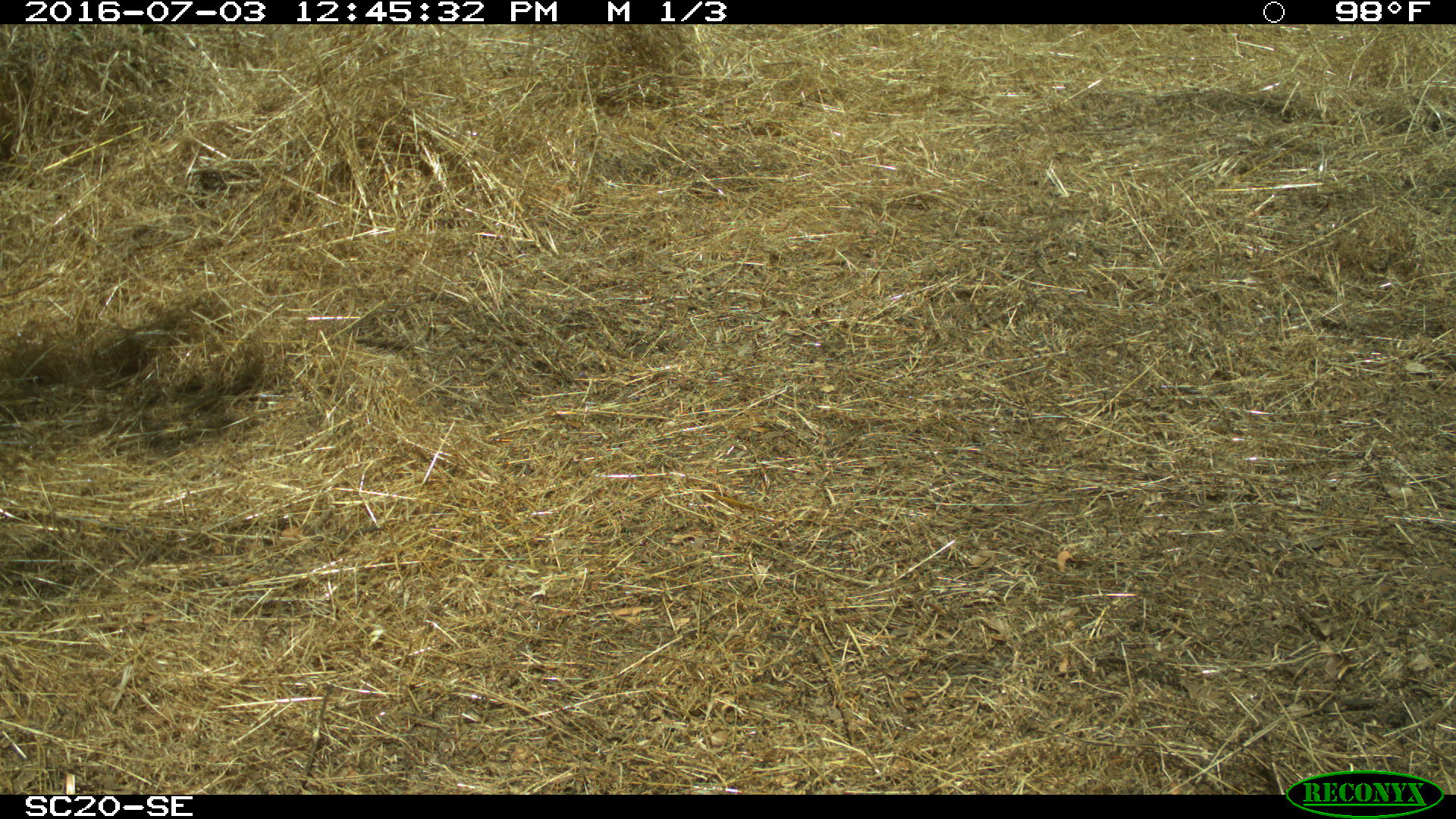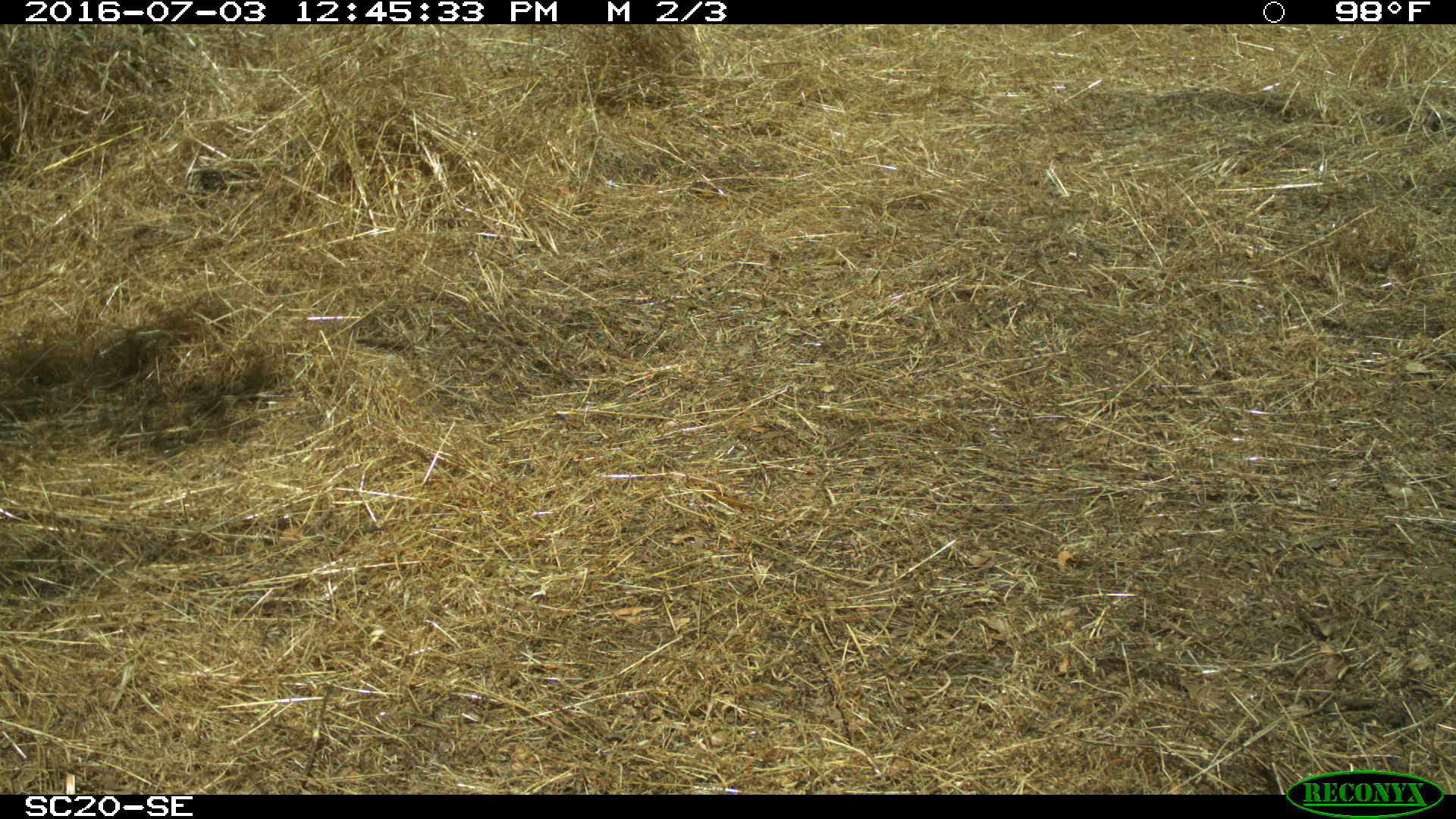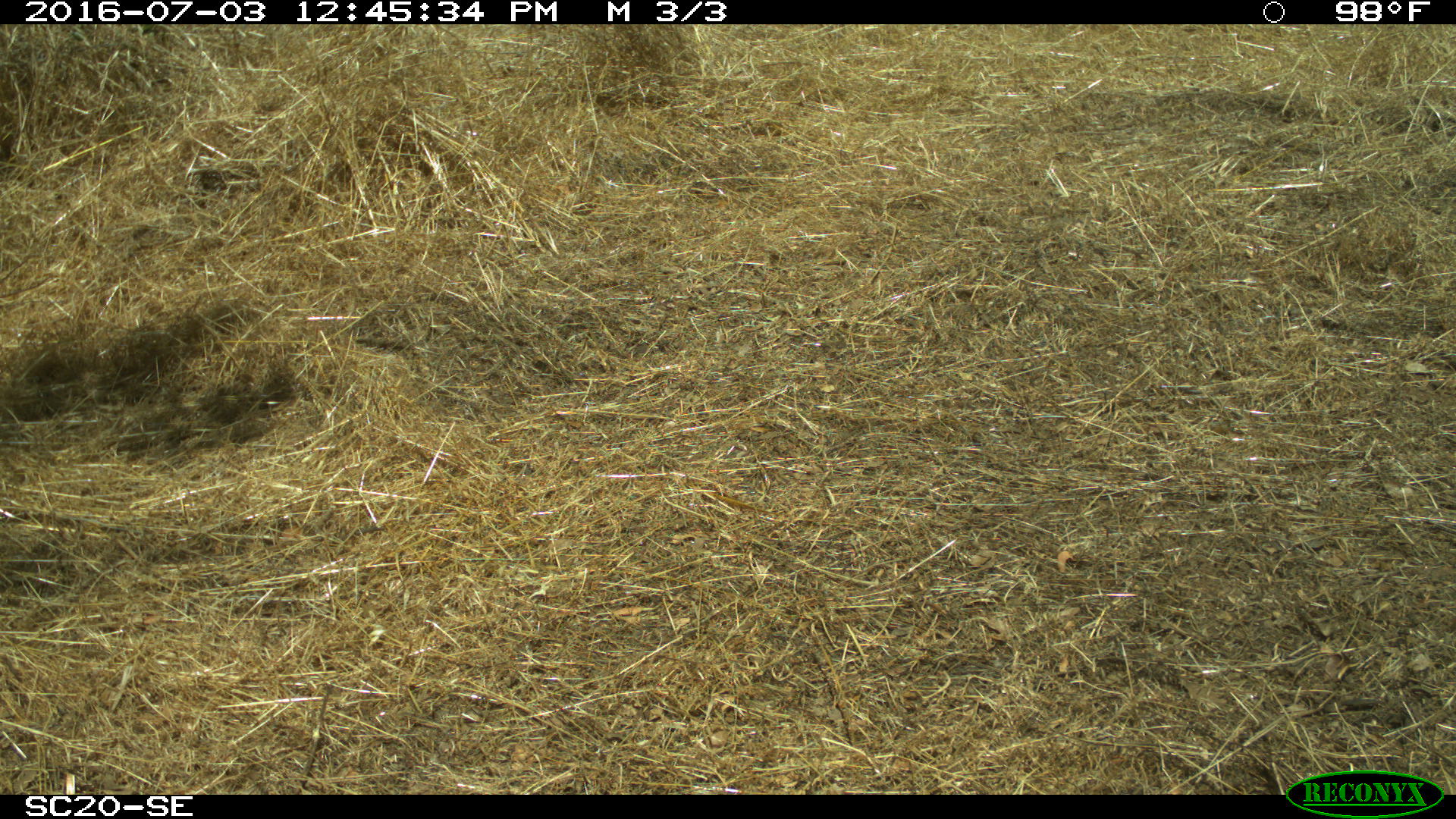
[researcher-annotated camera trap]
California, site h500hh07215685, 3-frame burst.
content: no animal present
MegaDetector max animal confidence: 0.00